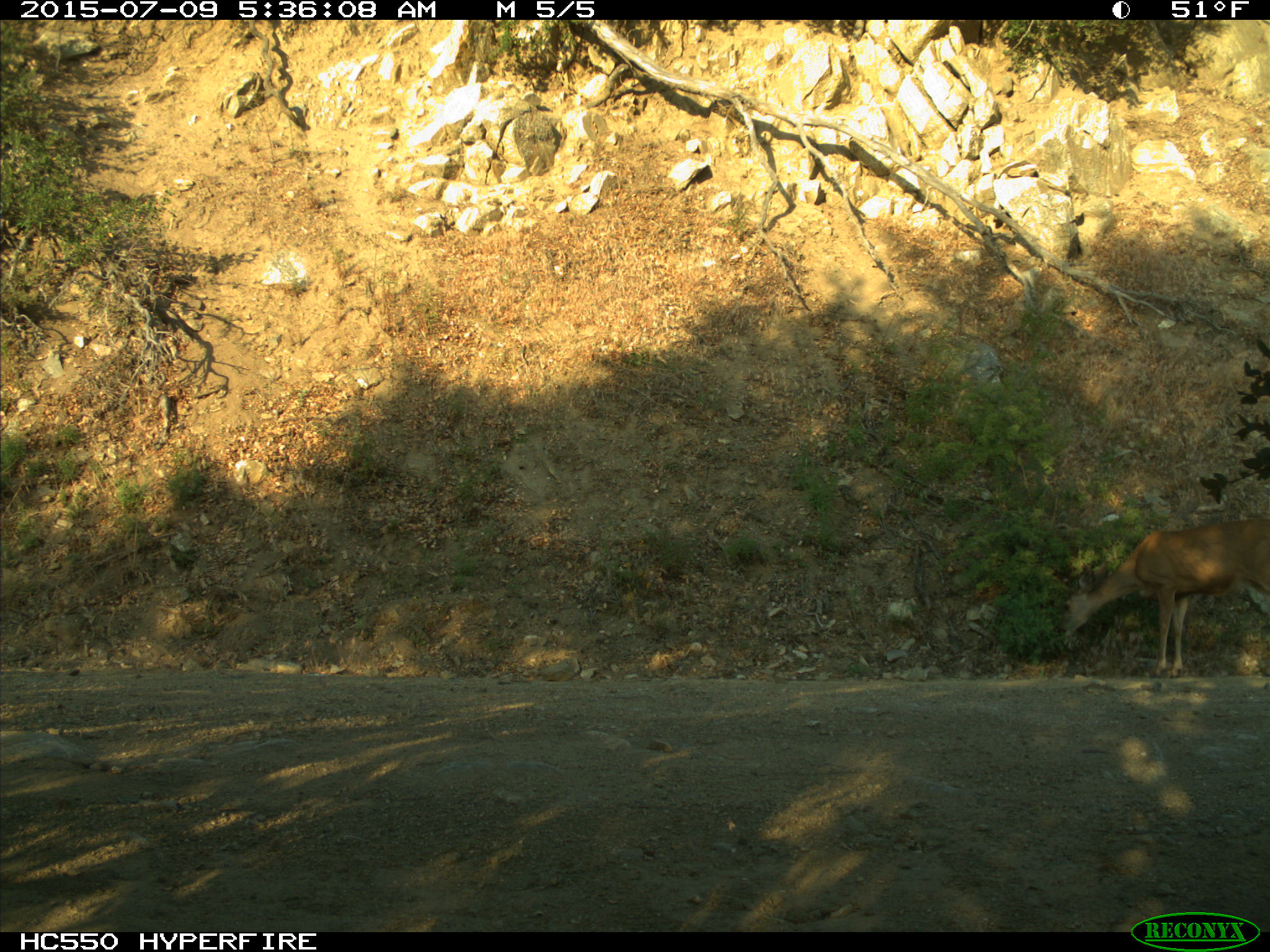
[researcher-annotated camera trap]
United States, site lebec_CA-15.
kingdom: Animalia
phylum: Chordata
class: Mammalia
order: Artiodactyla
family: Cervidae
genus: Odocoileus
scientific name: Odocoileus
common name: deer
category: unidentified deer